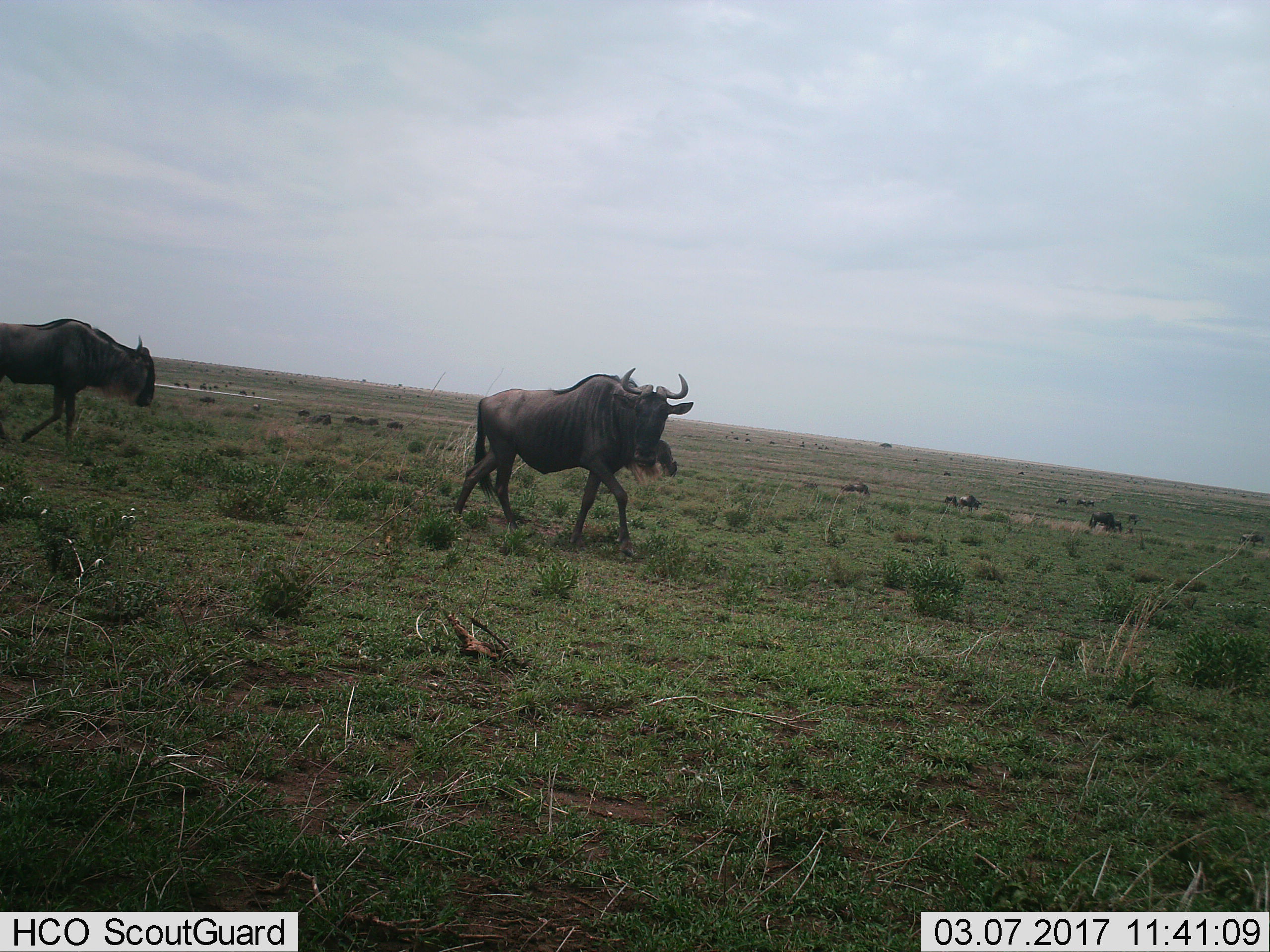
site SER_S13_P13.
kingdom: Animalia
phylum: Chordata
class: Mammalia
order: Artiodactyla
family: Bovidae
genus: Connochaetes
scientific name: Connochaetes taurinus taurinus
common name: blue wildebeest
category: wildebeestblue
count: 11-50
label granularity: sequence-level